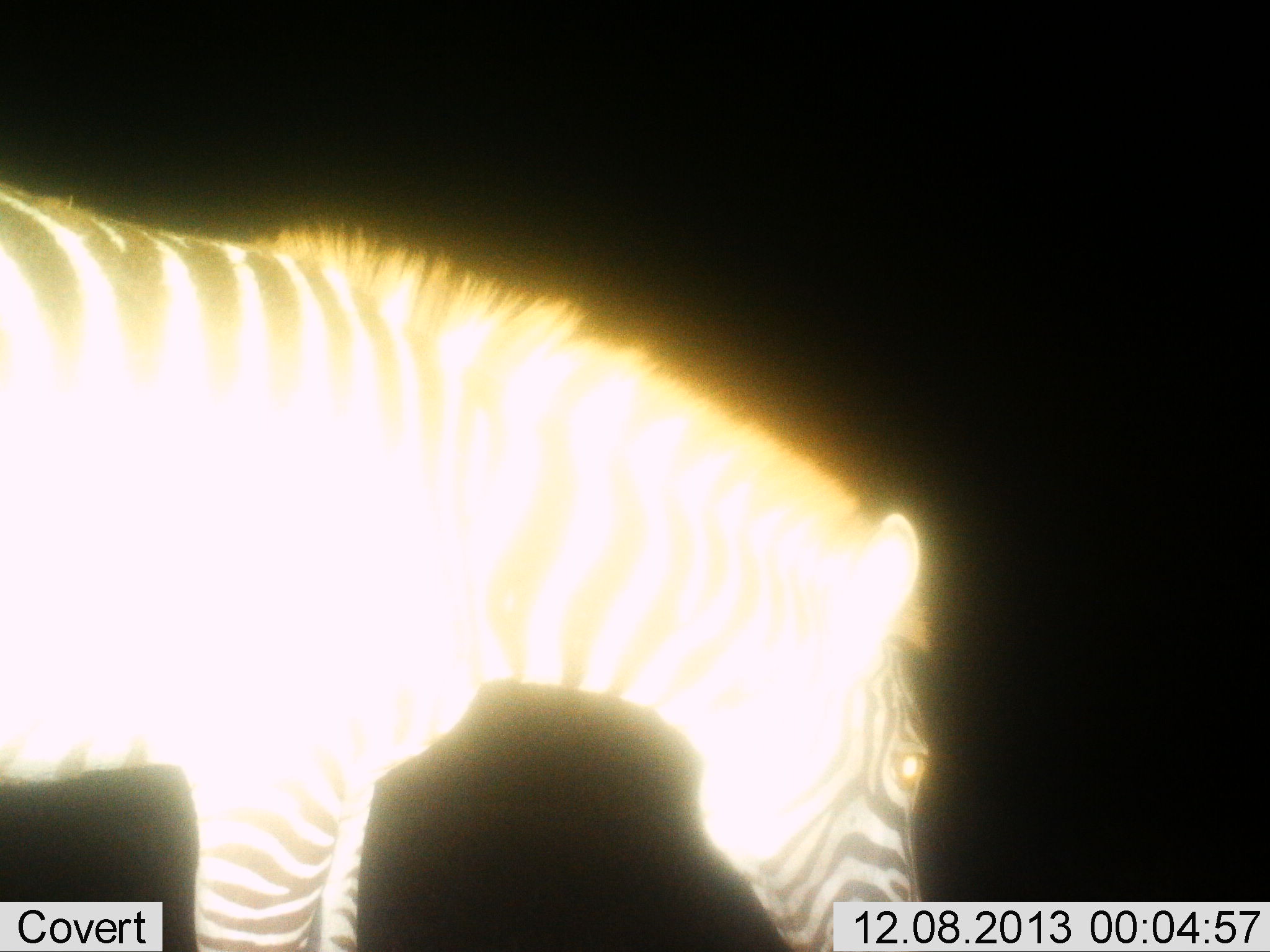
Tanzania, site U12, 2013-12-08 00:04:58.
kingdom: Animalia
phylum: Chordata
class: Mammalia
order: Perissodactyla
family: Equidae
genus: Equus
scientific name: Equus quagga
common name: plains zebra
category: zebra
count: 1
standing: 60%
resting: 0%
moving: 20%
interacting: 0%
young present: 0%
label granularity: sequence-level